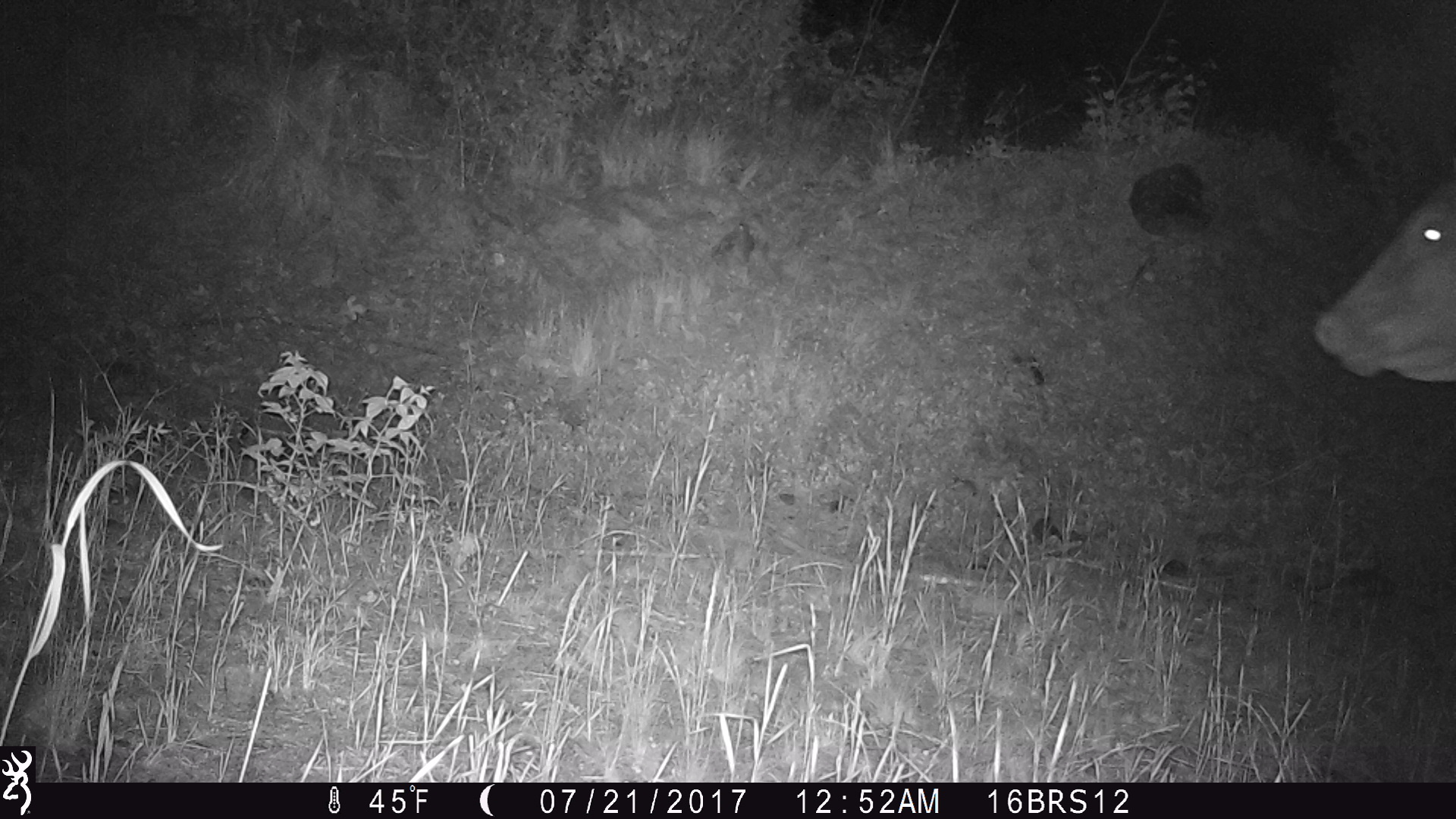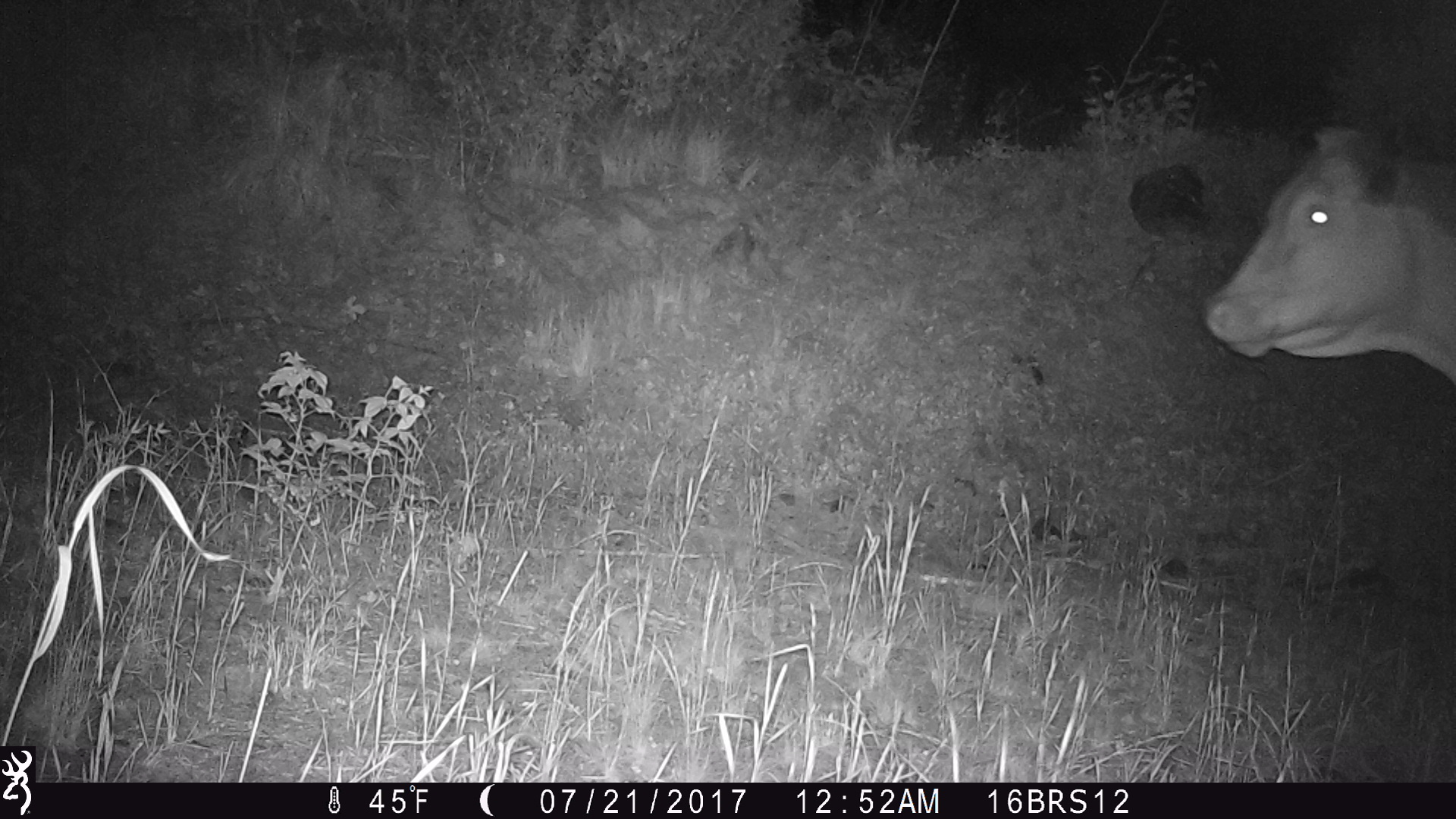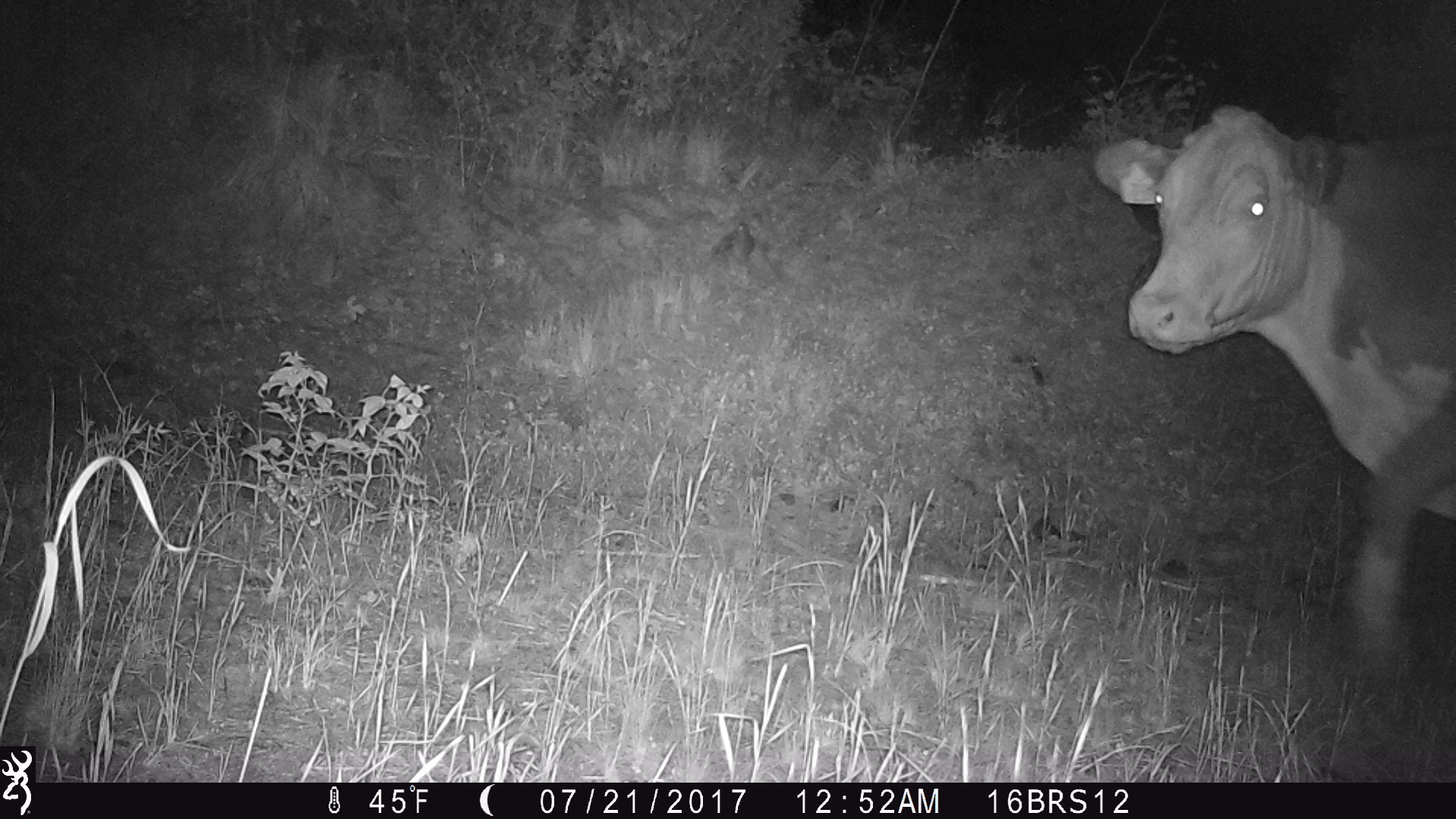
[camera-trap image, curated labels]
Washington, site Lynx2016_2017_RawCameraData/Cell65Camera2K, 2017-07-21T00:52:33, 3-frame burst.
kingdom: Animalia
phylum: Chordata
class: Mammalia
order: Artiodactyla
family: Bovidae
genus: Bos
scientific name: Bos taurus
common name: domestic cattle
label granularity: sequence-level